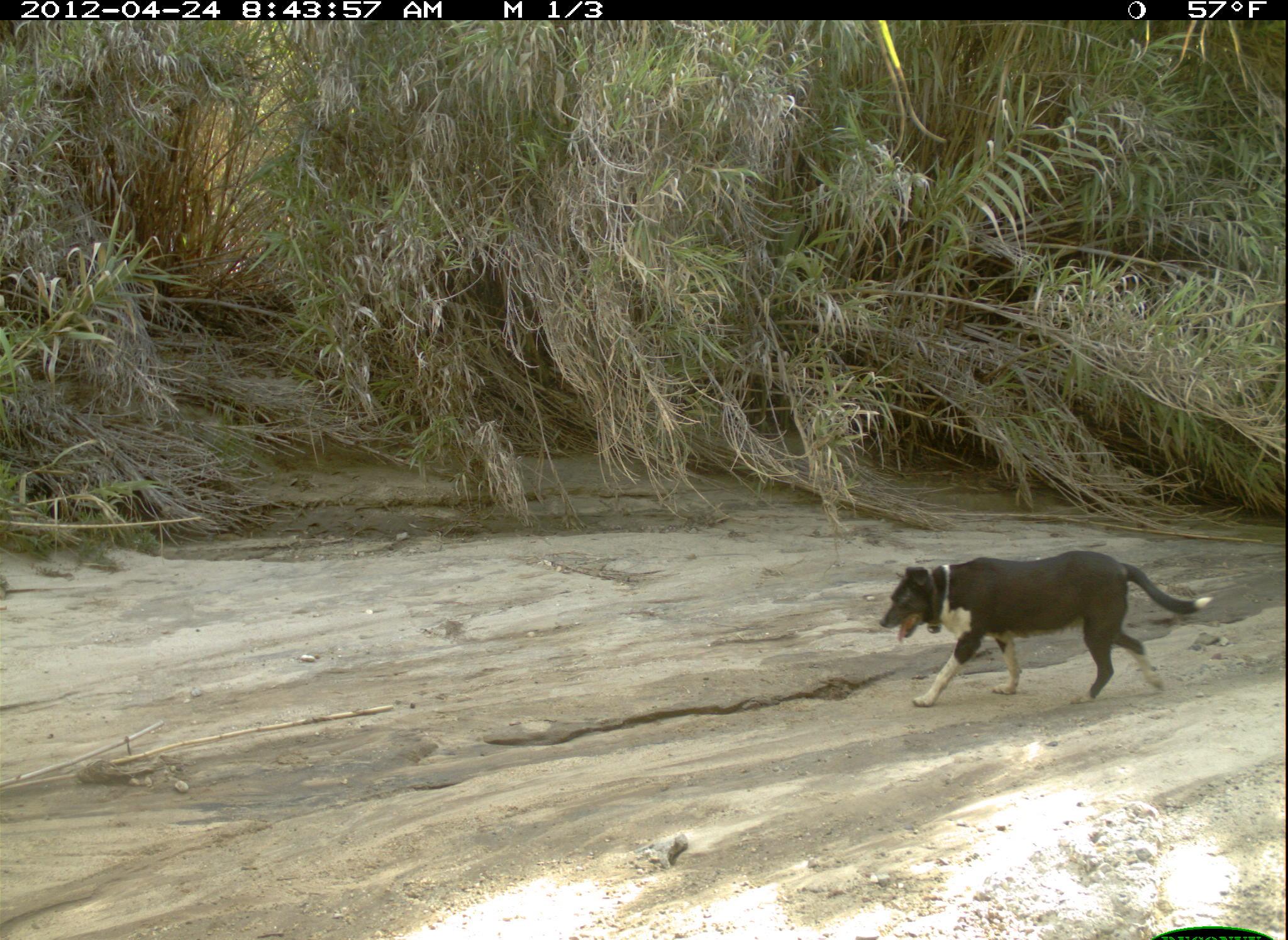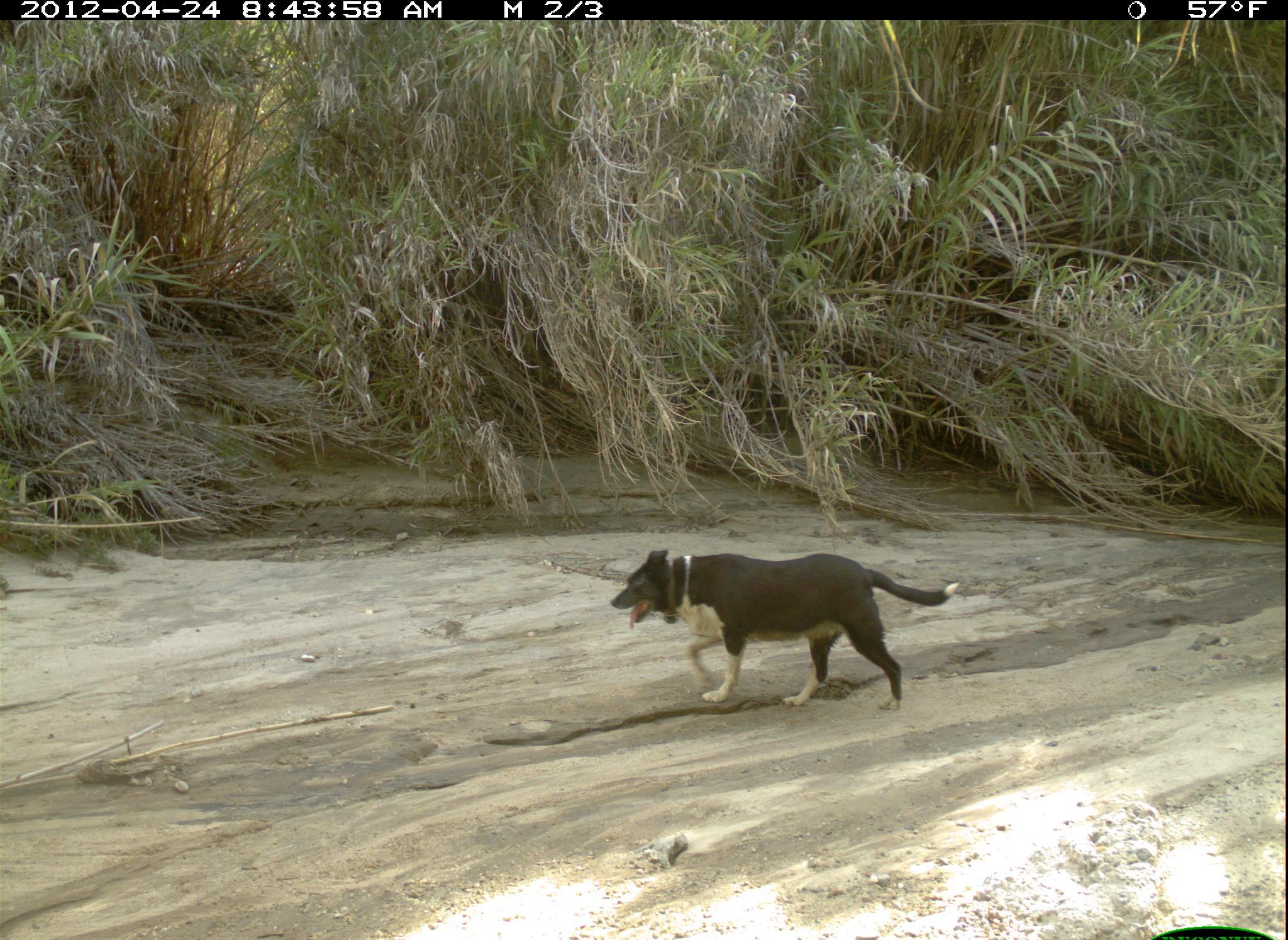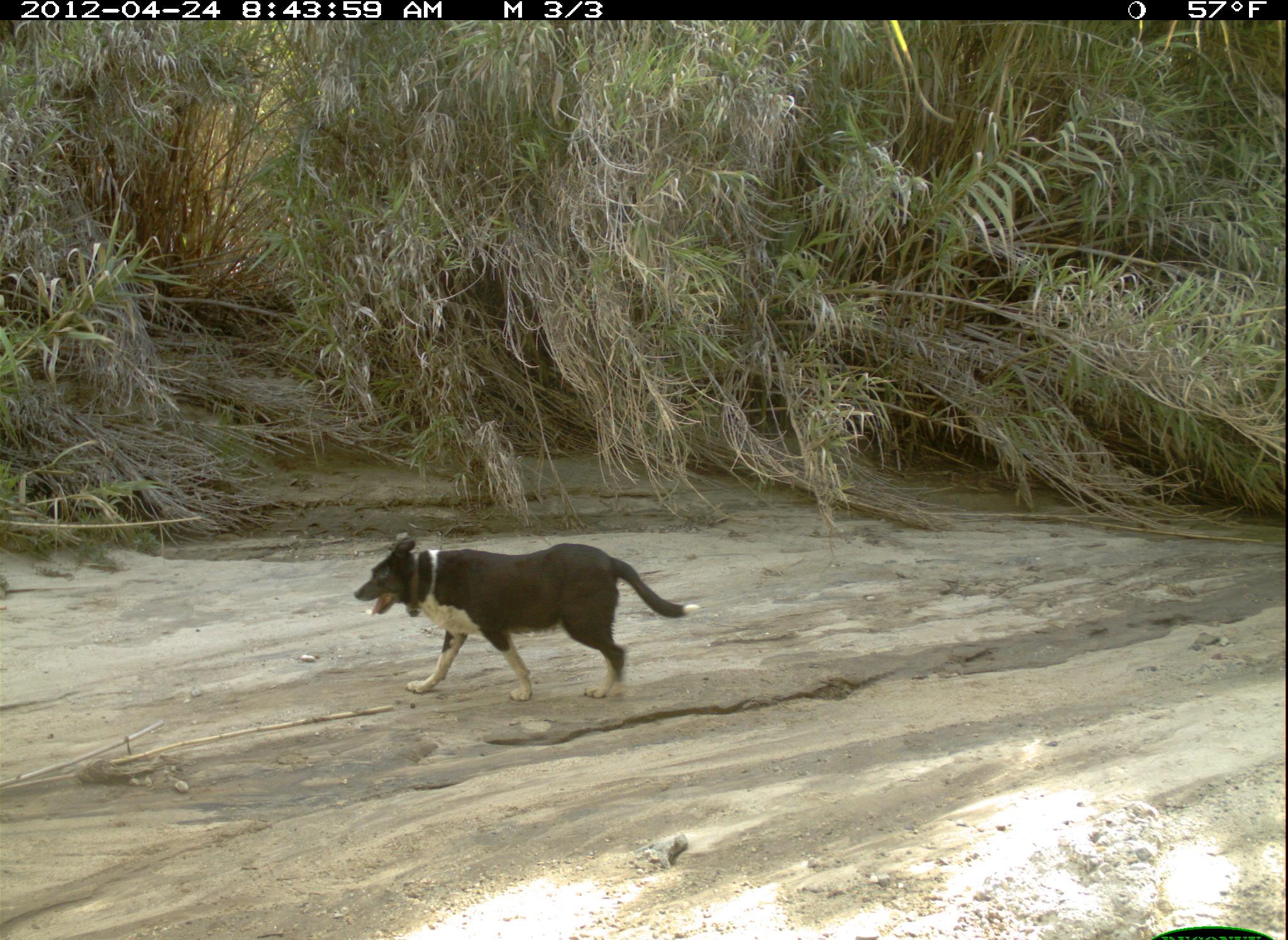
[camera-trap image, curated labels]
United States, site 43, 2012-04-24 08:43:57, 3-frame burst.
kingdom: Animalia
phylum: Chordata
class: Mammalia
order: Carnivora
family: Canidae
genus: Canis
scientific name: Canis familiaris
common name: domestic dog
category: dog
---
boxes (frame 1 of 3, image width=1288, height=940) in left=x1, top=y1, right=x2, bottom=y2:
dog: left=871, top=533, right=1222, bottom=715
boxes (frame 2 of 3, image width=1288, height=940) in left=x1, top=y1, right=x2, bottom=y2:
dog: left=612, top=522, right=966, bottom=728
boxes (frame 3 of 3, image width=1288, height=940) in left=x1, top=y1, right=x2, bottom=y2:
dog: left=351, top=528, right=700, bottom=709